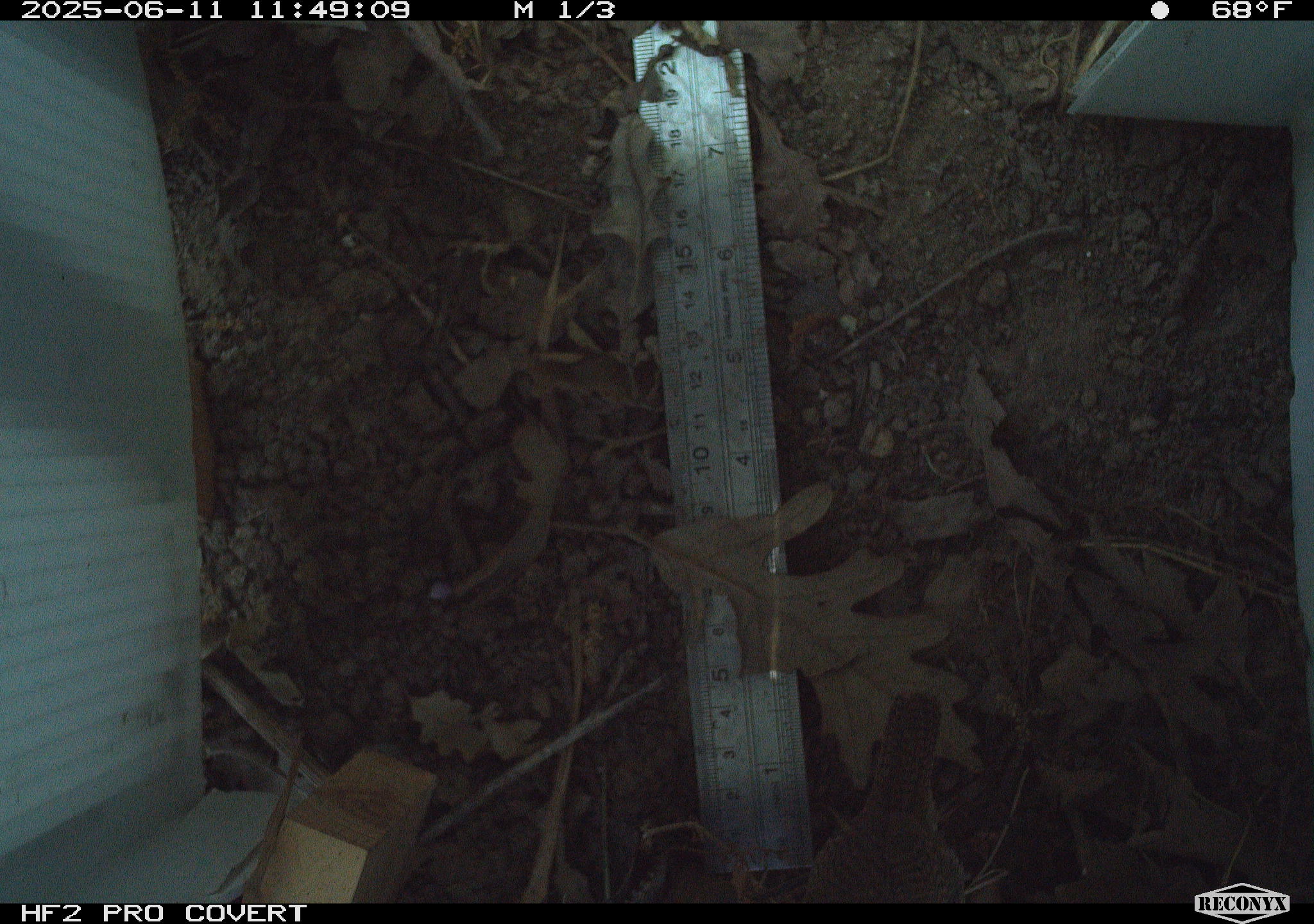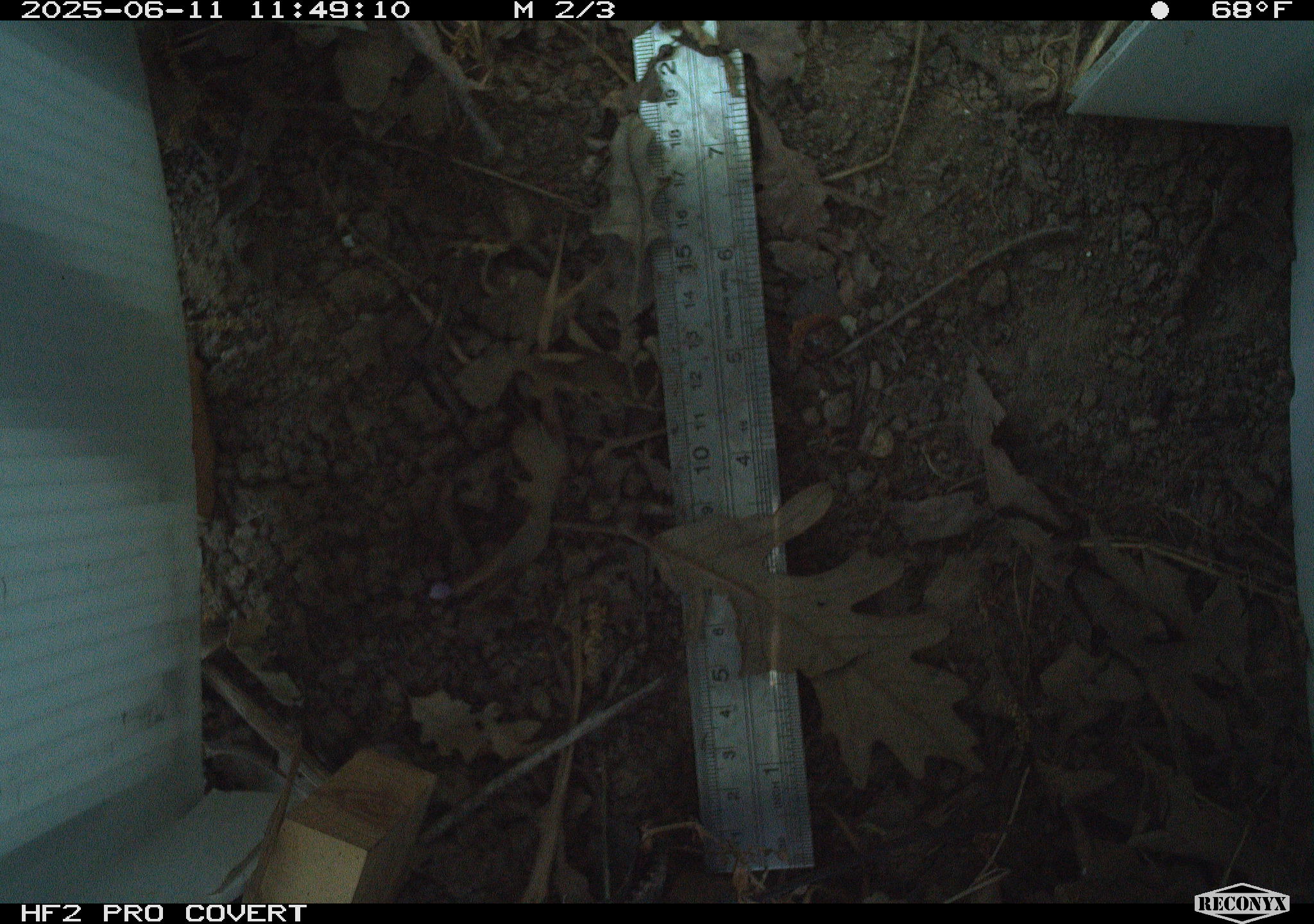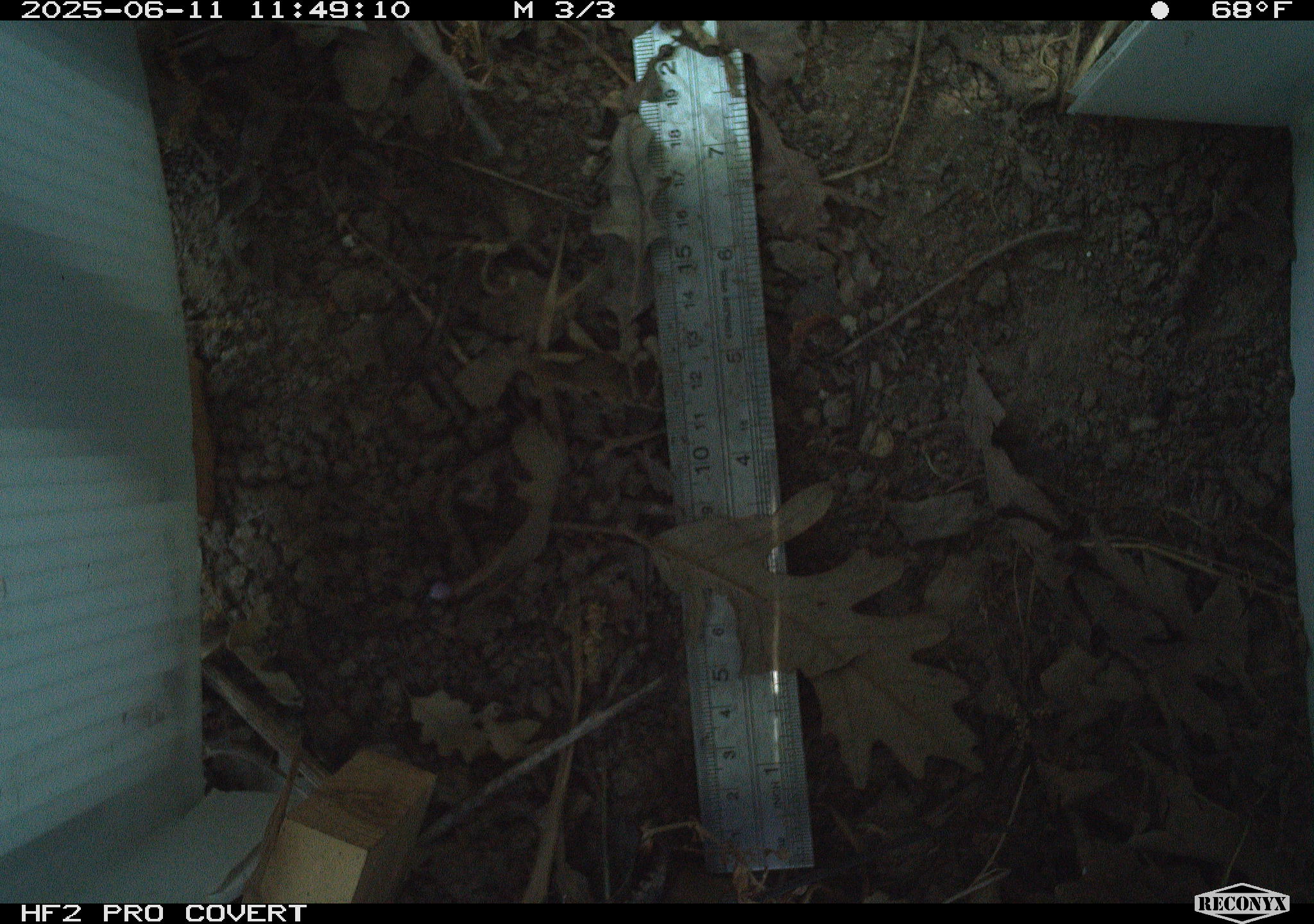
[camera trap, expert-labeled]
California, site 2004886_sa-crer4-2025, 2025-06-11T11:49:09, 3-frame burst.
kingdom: Animalia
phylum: Chordata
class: Aves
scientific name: Aves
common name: bird